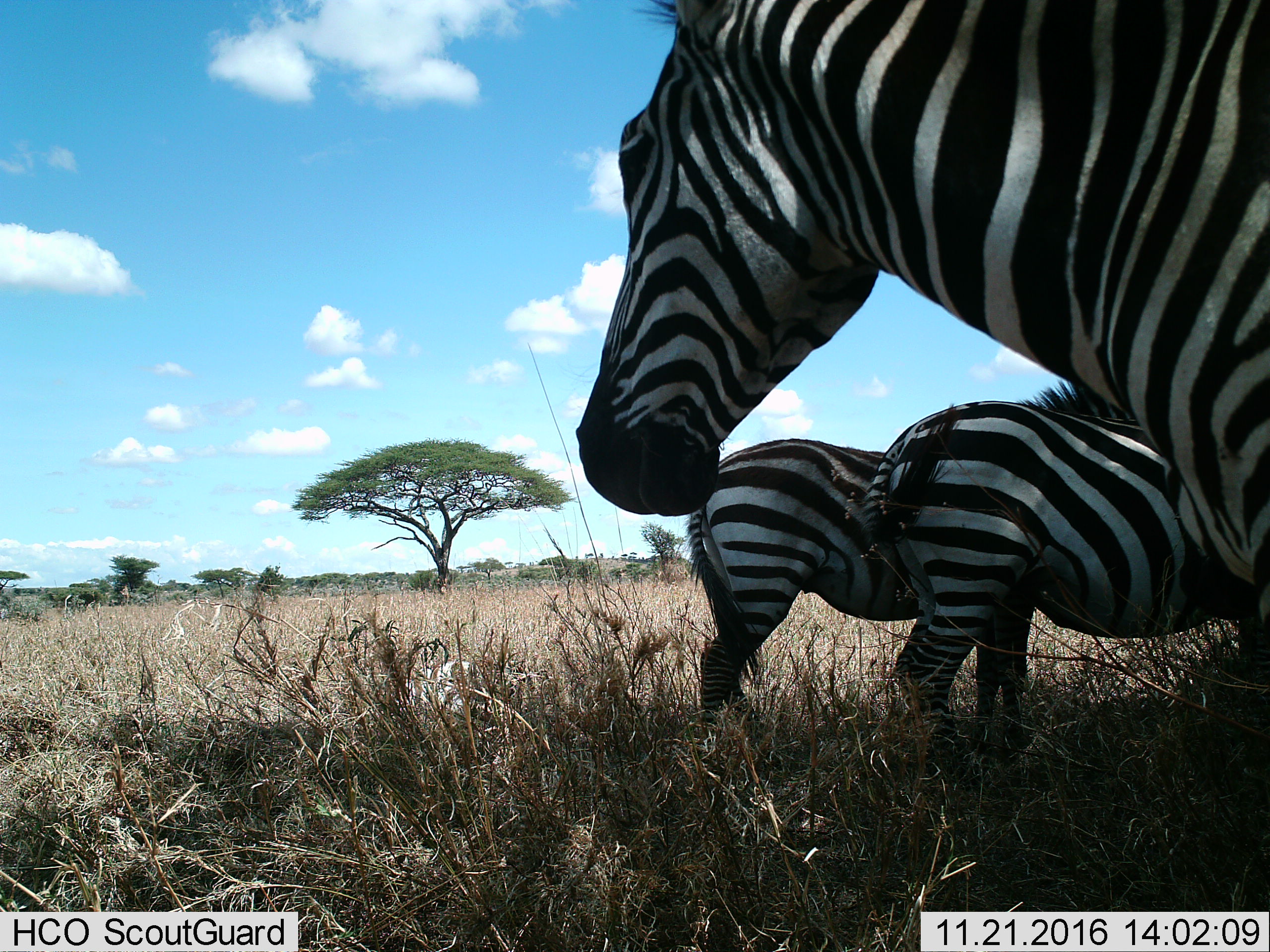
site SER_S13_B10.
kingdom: Animalia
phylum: Chordata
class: Mammalia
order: Perissodactyla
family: Equidae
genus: Equus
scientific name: Equus quagga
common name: plains zebra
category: zebraplains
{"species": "zebraplains (plains zebra) (Equus quagga)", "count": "3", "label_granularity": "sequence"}